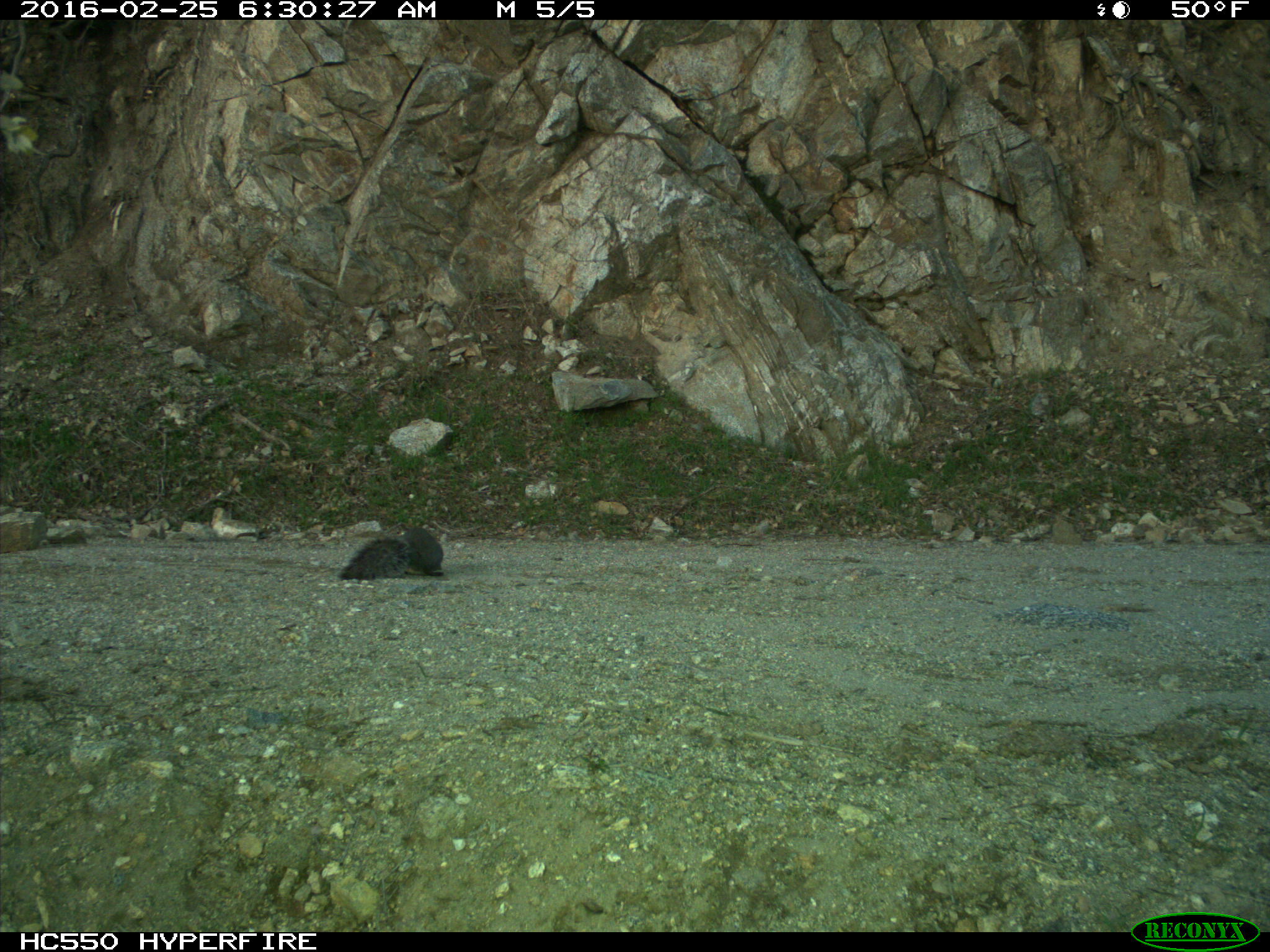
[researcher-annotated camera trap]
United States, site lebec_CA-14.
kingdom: Animalia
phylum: Chordata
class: Mammalia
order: Rodentia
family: Sciuridae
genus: Sciurus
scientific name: Sciurus carolinensis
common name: eastern gray squirrel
Sciurus carolinensis (eastern gray squirrel).